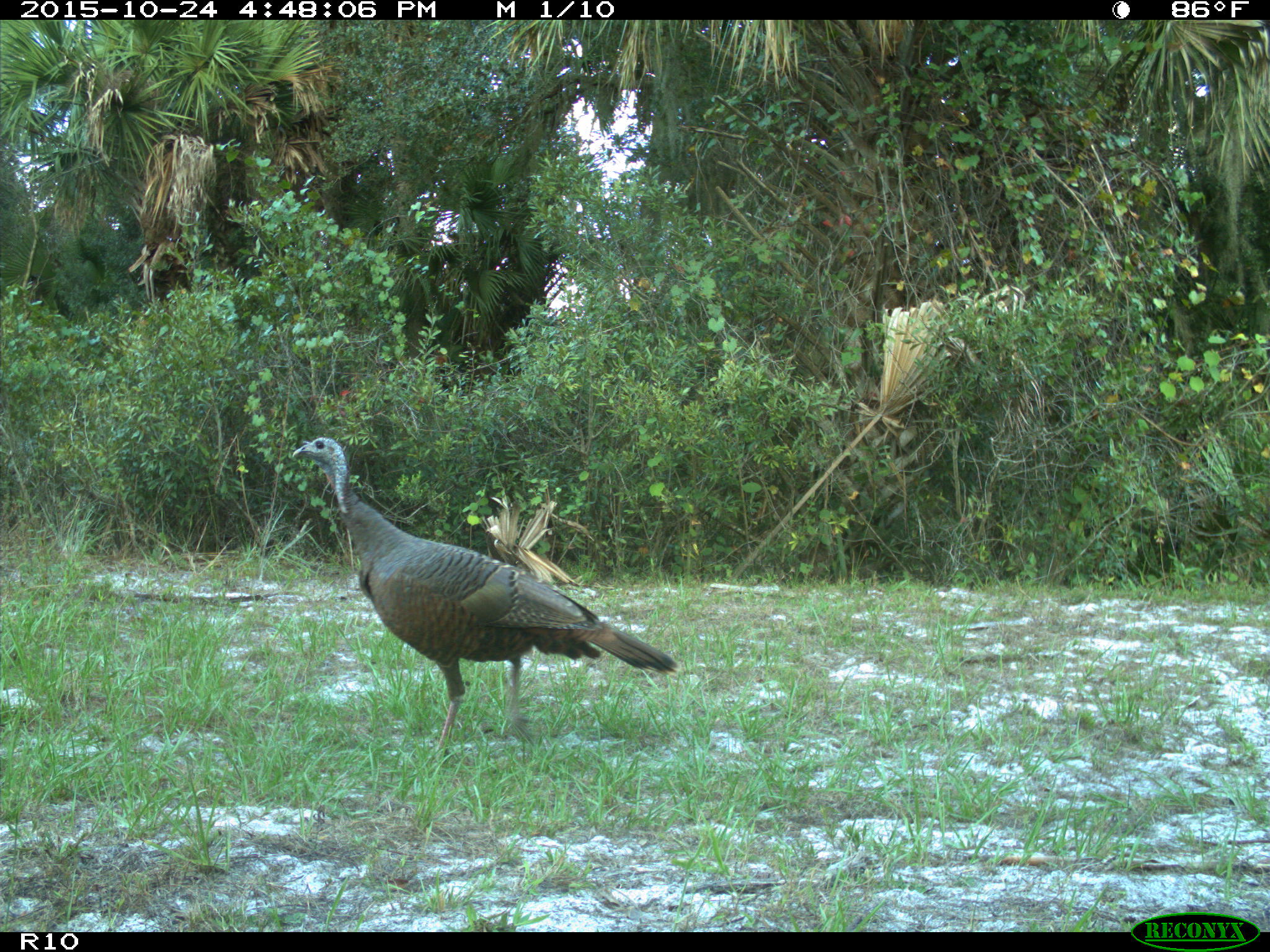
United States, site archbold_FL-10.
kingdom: Animalia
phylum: Chordata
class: Aves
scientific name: Aves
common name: birds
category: unidentified bird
Unidentified bird (birds) (Aves).